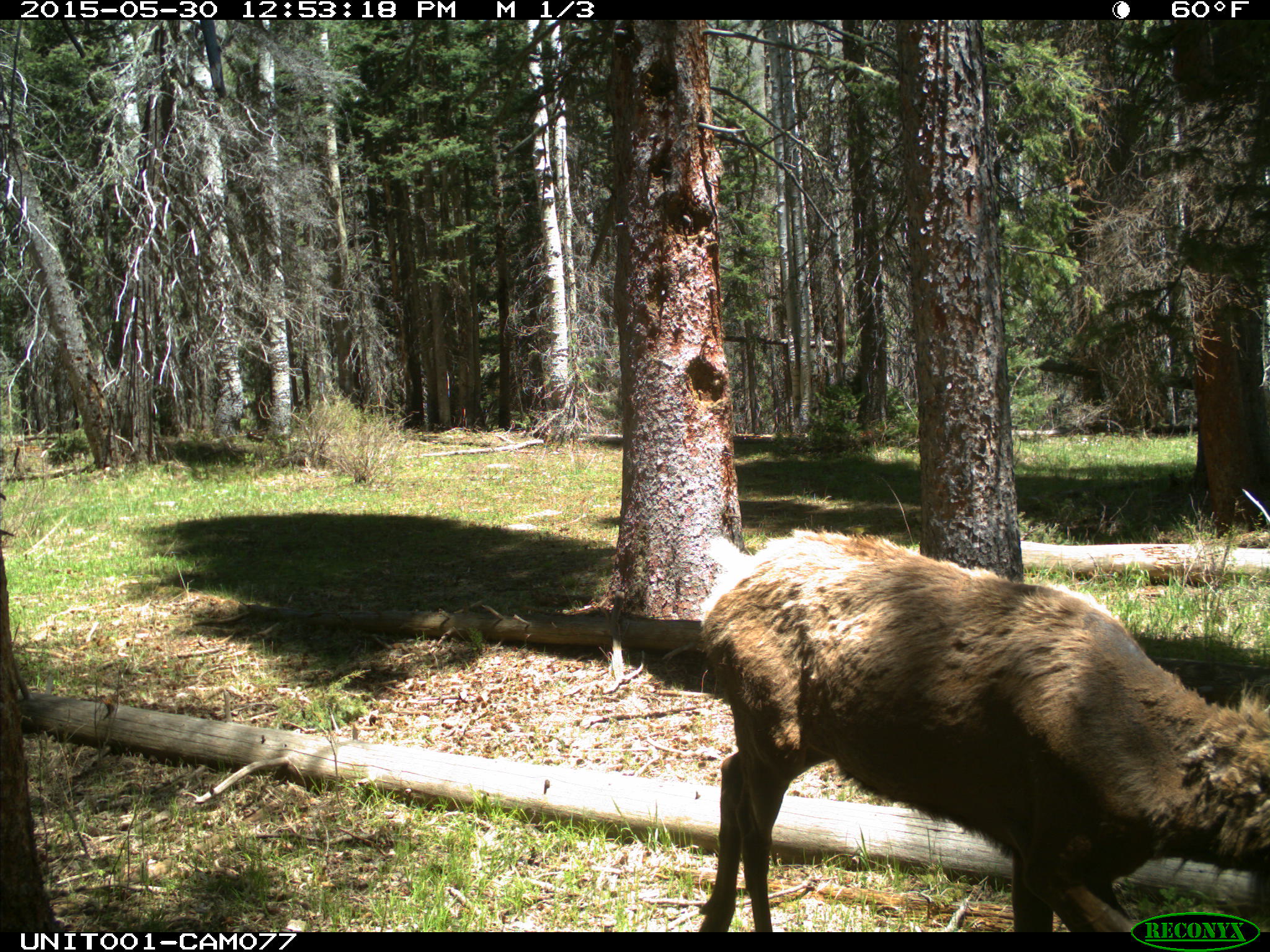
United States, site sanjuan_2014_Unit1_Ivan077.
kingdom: Animalia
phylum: Chordata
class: Mammalia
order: Artiodactyla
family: Cervidae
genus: Cervus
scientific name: Cervus elaphus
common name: red deer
Cervus elaphus (red deer).